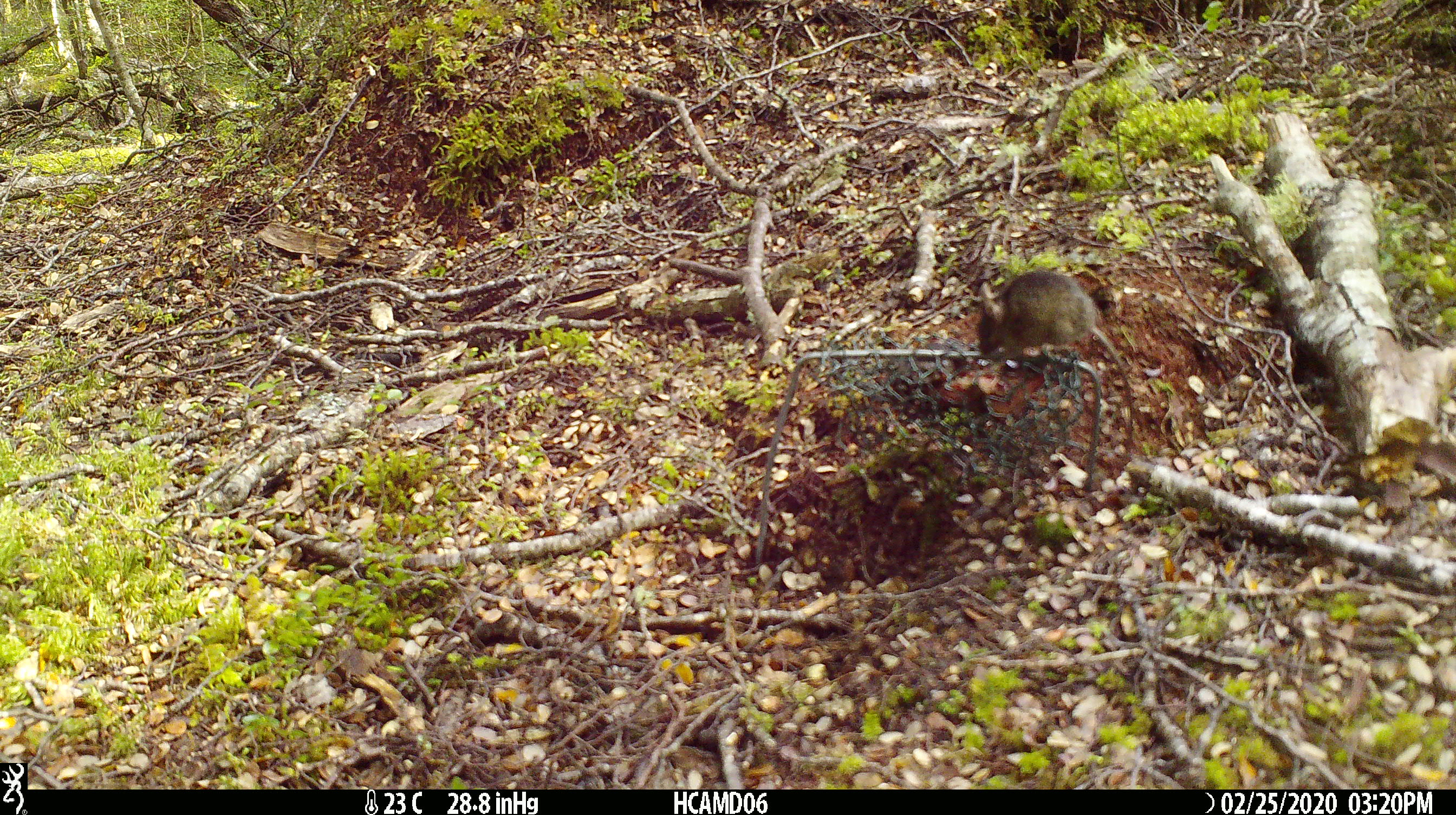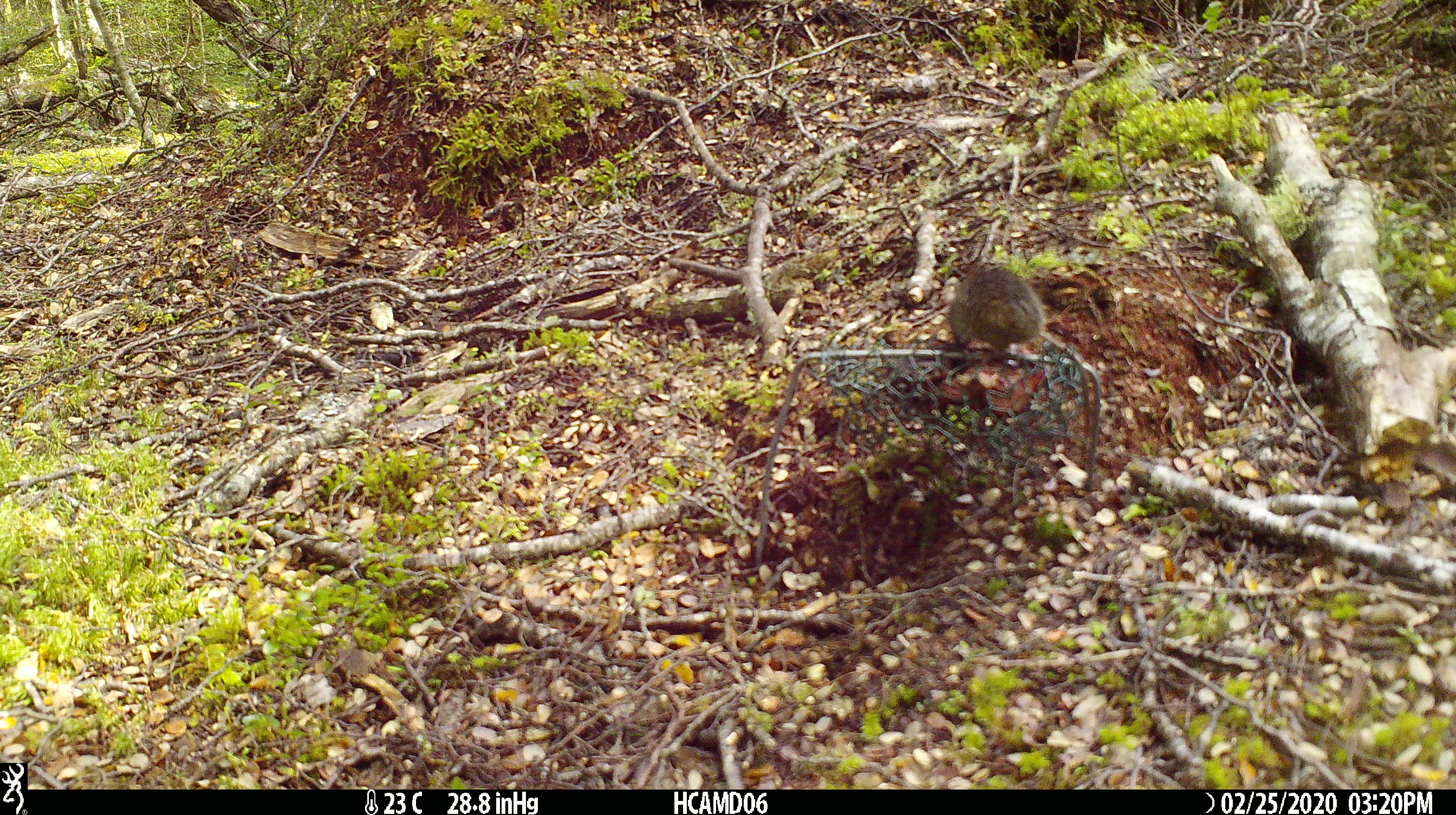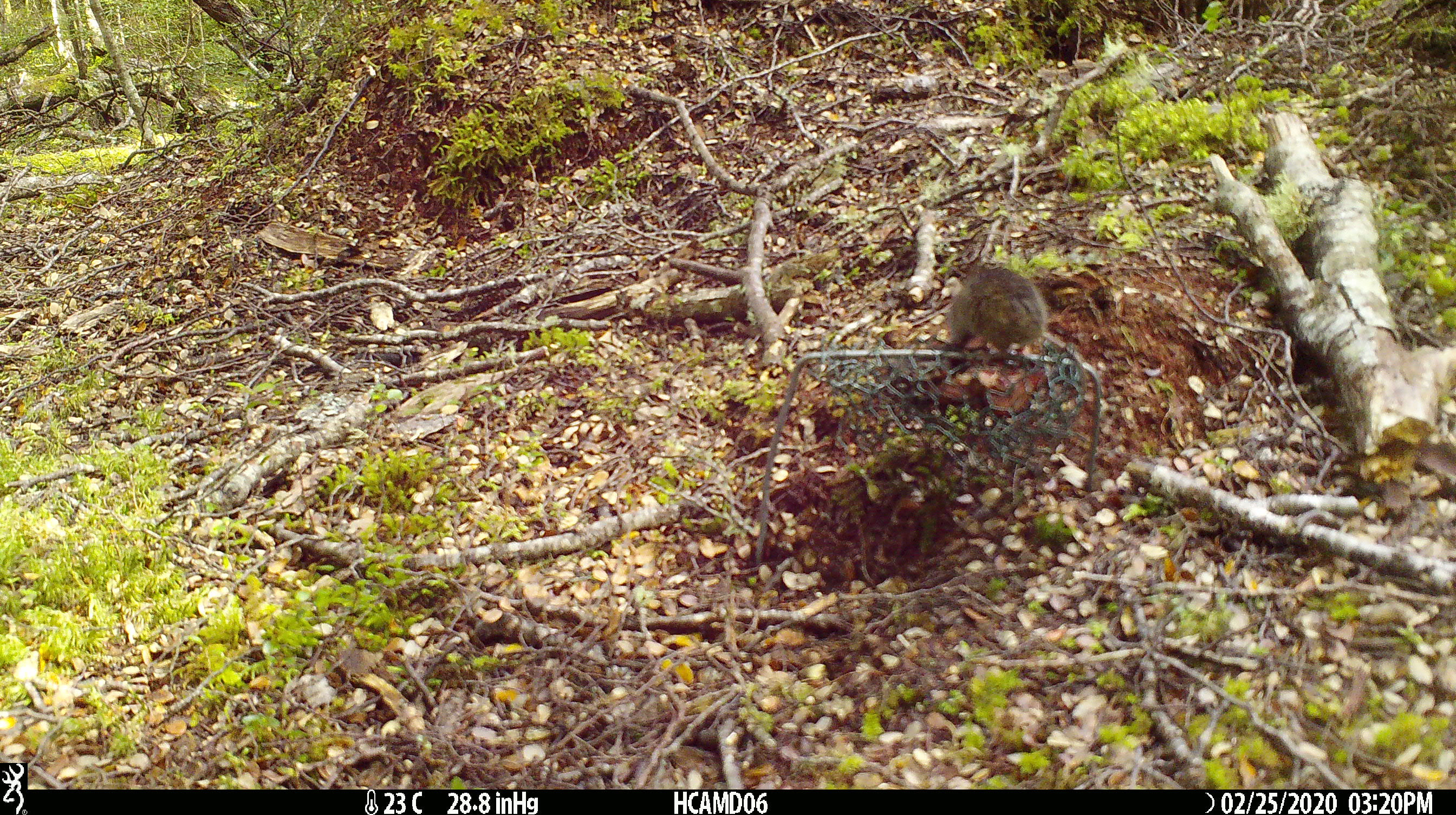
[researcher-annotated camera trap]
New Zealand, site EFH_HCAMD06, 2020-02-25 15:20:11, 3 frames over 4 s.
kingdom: Animalia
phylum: Chordata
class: Mammalia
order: Rodentia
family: Muridae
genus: Mus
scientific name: Mus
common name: mouse